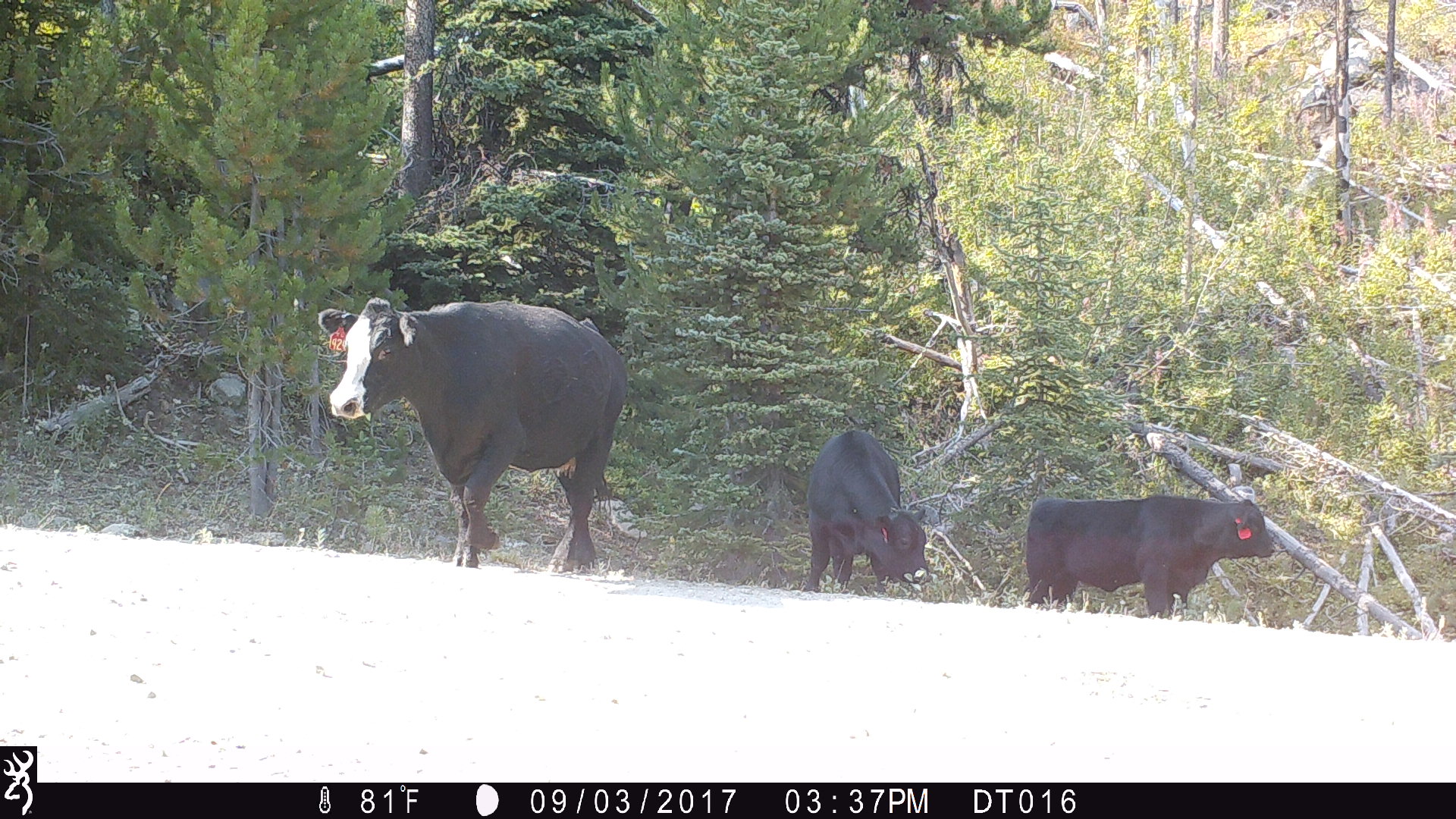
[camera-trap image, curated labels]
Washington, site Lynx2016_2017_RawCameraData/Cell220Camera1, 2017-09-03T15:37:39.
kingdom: Animalia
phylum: Chordata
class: Mammalia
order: Artiodactyla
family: Bovidae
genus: Bos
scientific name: Bos taurus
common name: domestic cattle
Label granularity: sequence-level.